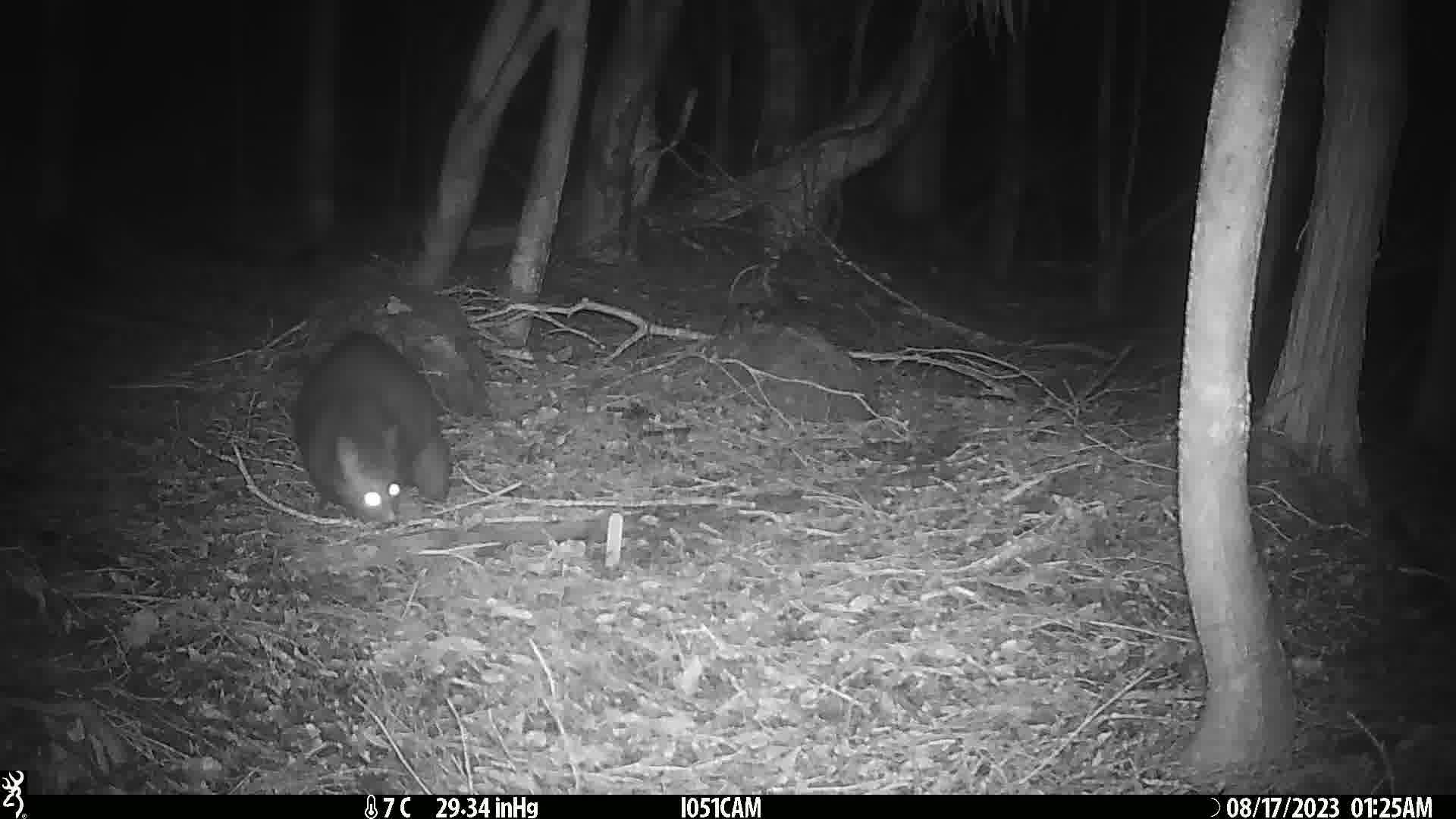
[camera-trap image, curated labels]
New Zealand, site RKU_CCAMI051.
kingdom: Animalia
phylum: Chordata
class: Mammalia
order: Diprotodontia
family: Phalangeridae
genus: Trichosurus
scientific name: Trichosurus vulpecula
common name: common brushtail possum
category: possum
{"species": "possum (common brushtail possum) (Trichosurus vulpecula)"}